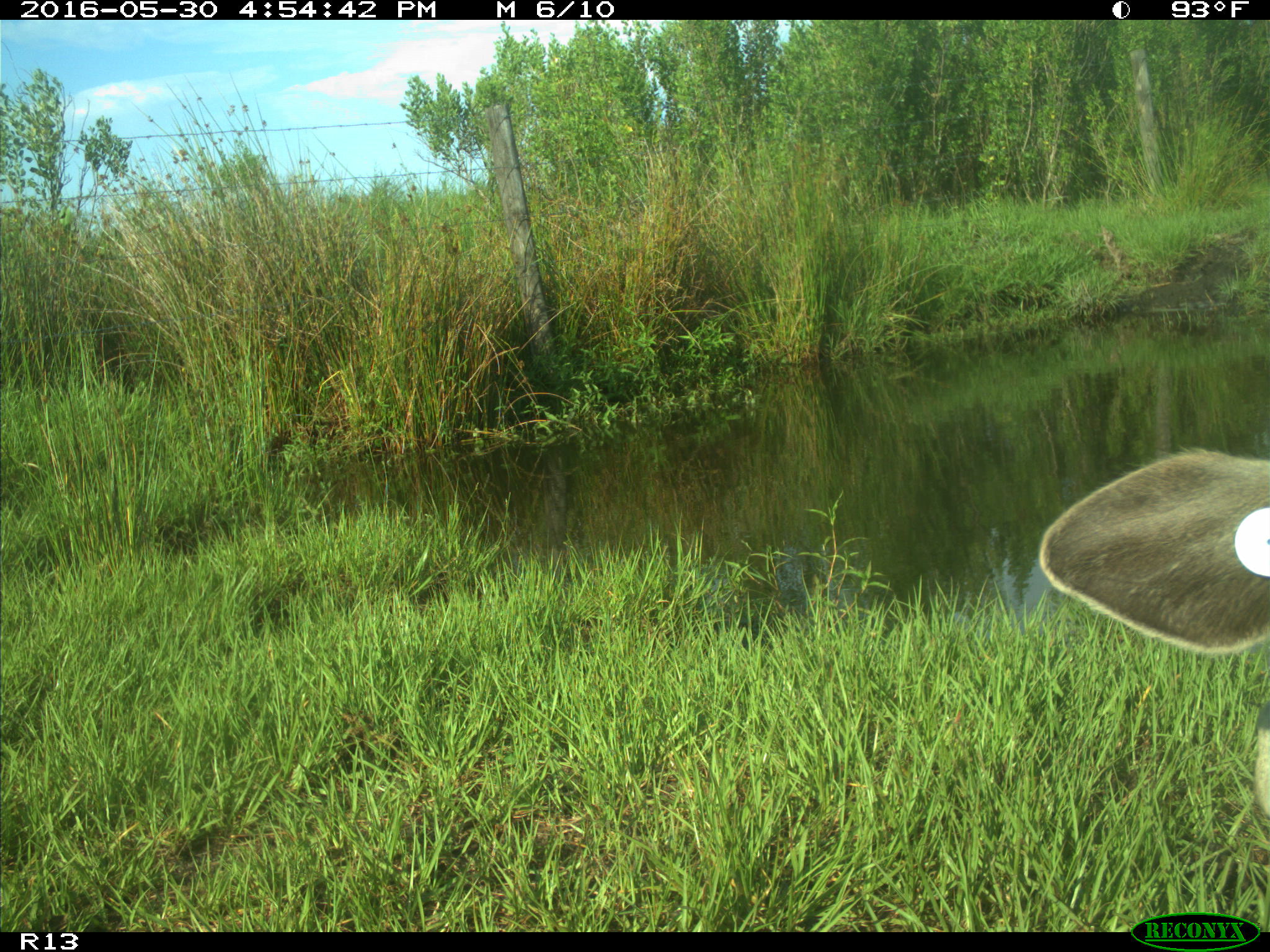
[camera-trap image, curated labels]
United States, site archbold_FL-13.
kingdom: Animalia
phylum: Chordata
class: Mammalia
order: Artiodactyla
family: Bovidae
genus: Bos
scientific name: Bos taurus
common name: domestic cow